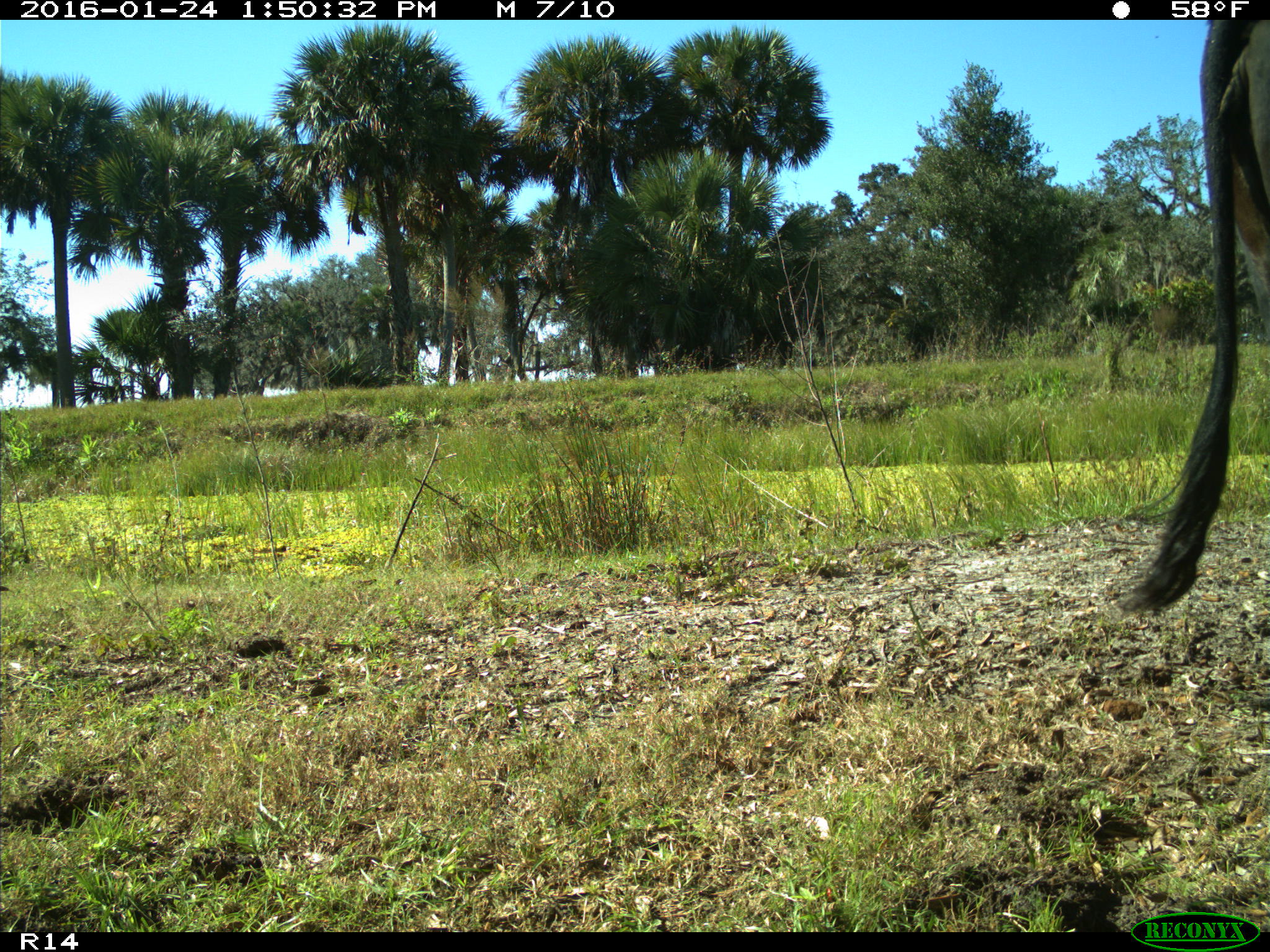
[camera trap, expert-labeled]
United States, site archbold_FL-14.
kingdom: Animalia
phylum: Chordata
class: Mammalia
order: Artiodactyla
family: Bovidae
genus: Bos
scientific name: Bos taurus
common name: domestic cow